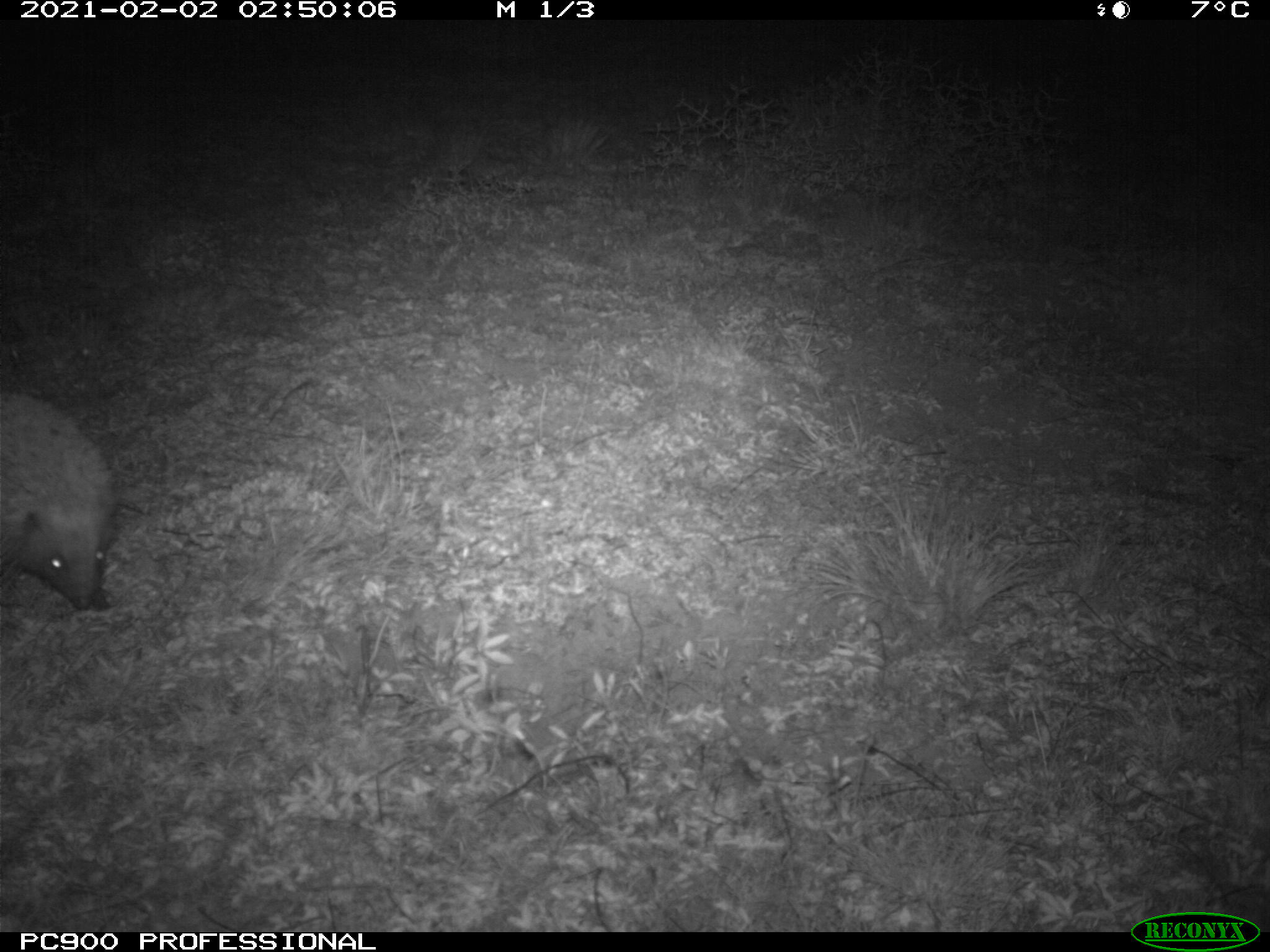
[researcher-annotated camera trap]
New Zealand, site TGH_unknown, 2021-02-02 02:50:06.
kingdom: Animalia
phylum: Chordata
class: Mammalia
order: Eulipotyphla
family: Erinaceidae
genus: Erinaceus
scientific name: Erinaceus europaeus europaeus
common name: european hedgehog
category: hedgehog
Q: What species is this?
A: Hedgehog (european hedgehog) (Erinaceus europaeus europaeus).